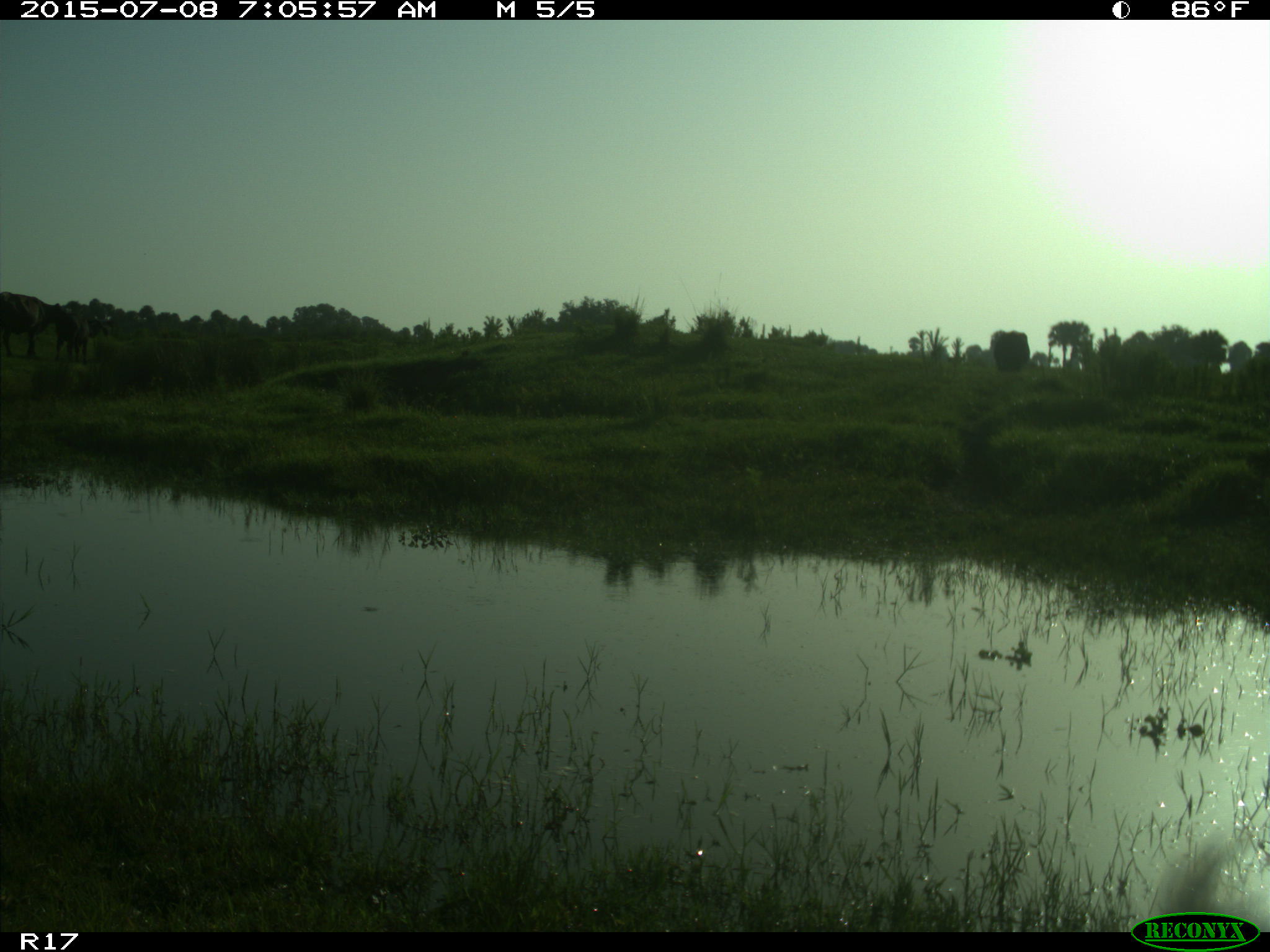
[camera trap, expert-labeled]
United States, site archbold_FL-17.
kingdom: Animalia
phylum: Chordata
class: Mammalia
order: Artiodactyla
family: Bovidae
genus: Bos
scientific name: Bos taurus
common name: domestic cow